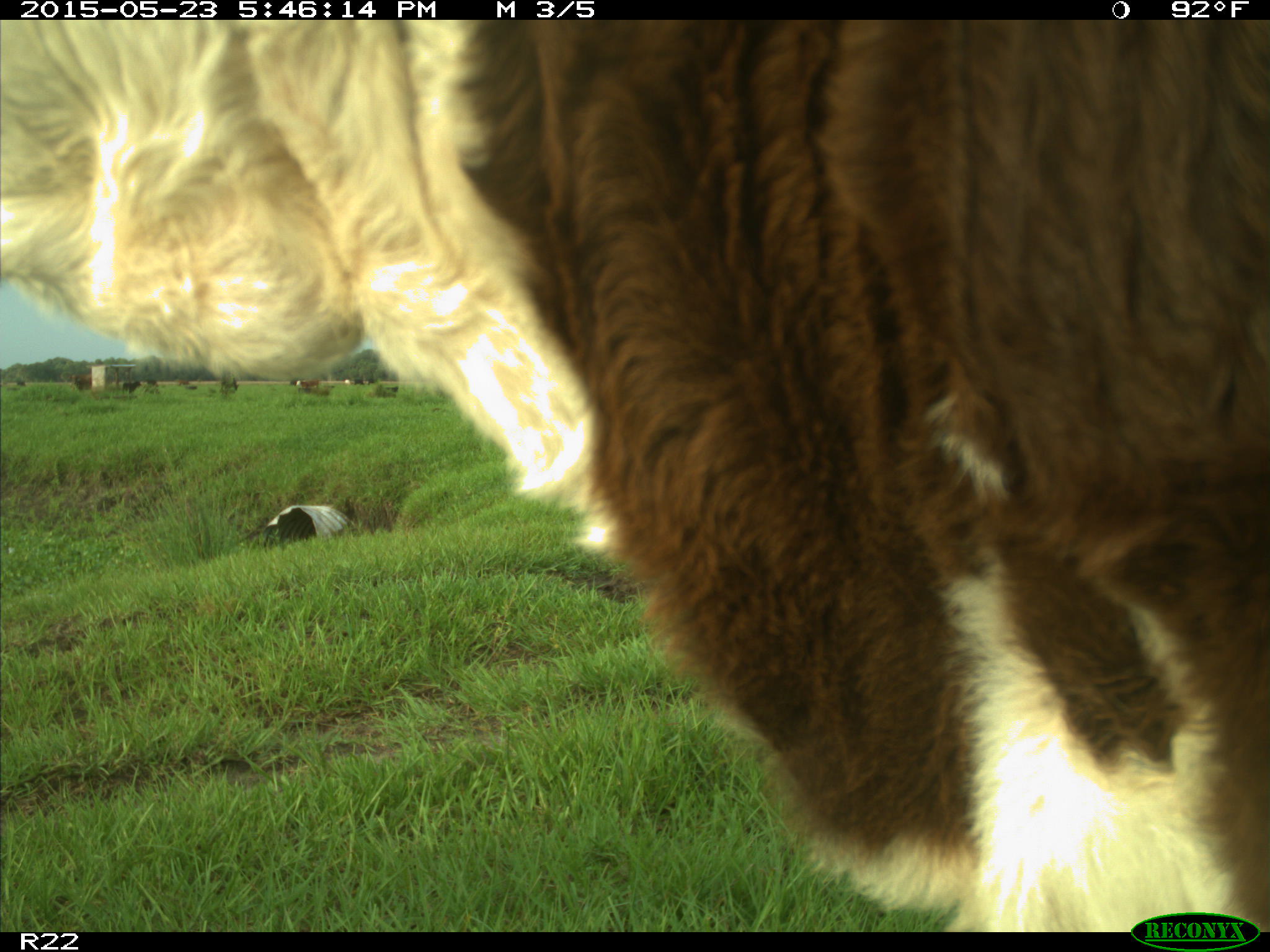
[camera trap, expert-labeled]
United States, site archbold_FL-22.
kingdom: Animalia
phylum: Chordata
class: Mammalia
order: Artiodactyla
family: Bovidae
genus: Bos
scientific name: Bos taurus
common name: domestic cow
Bos taurus (domestic cow).